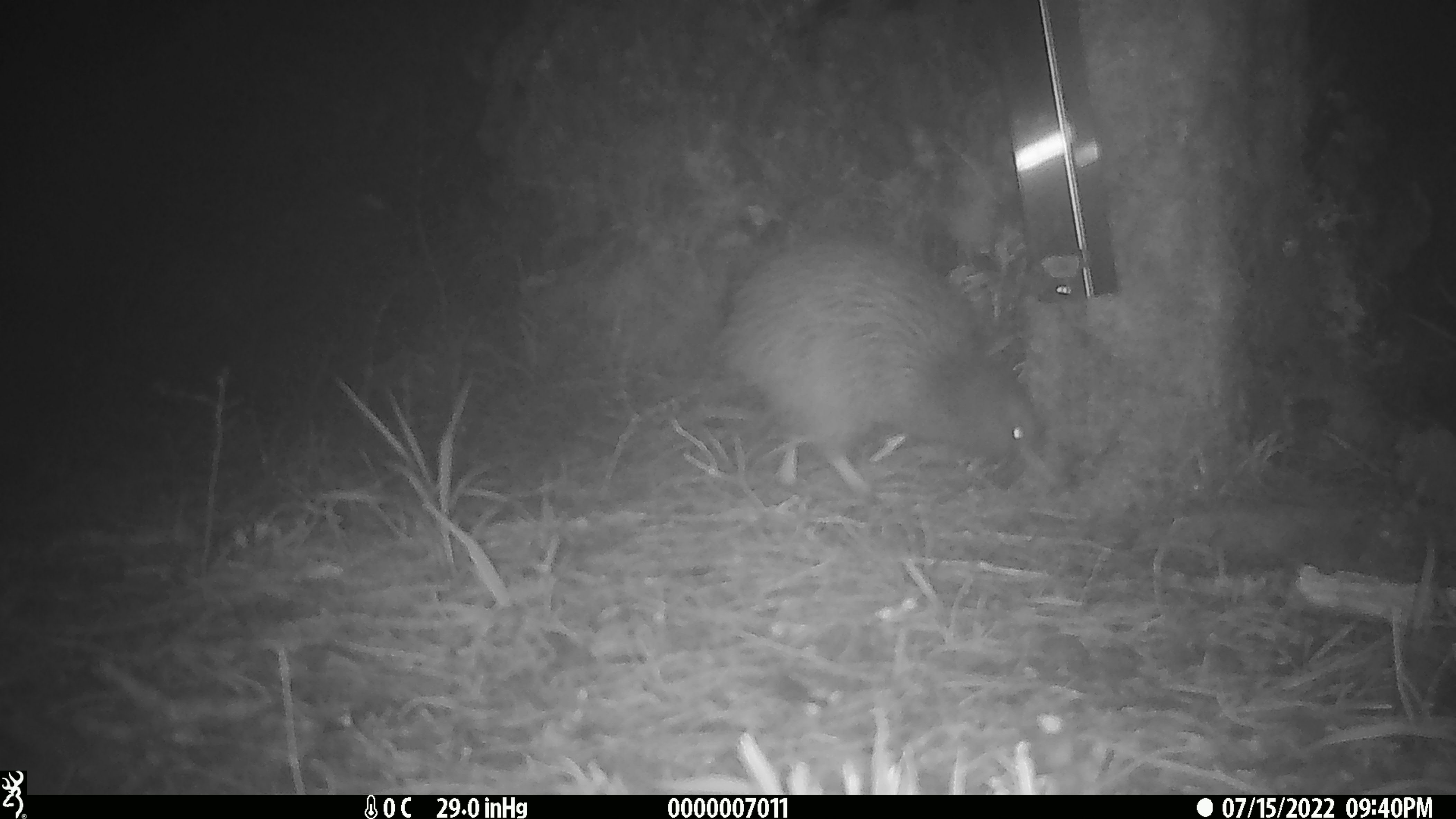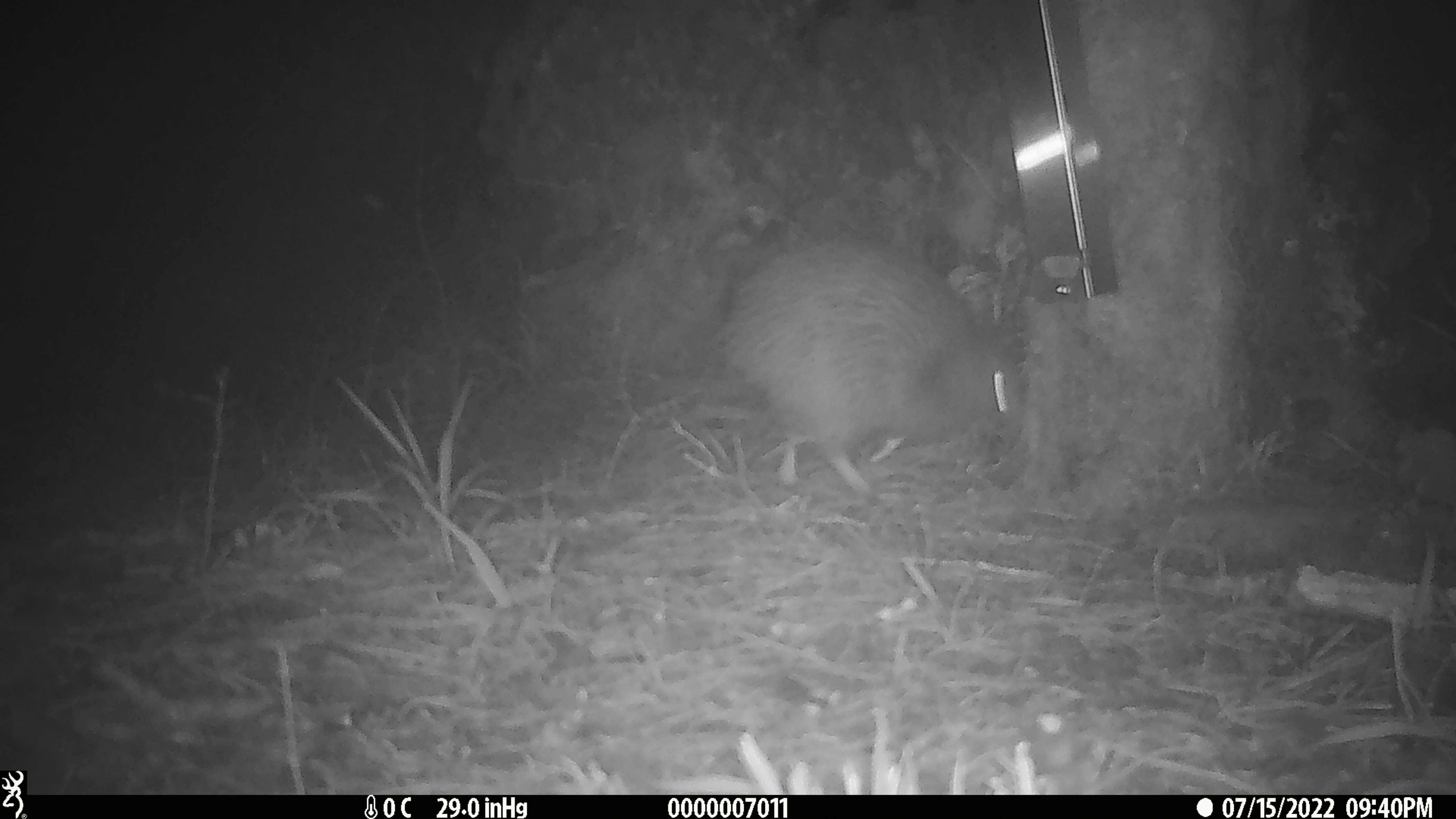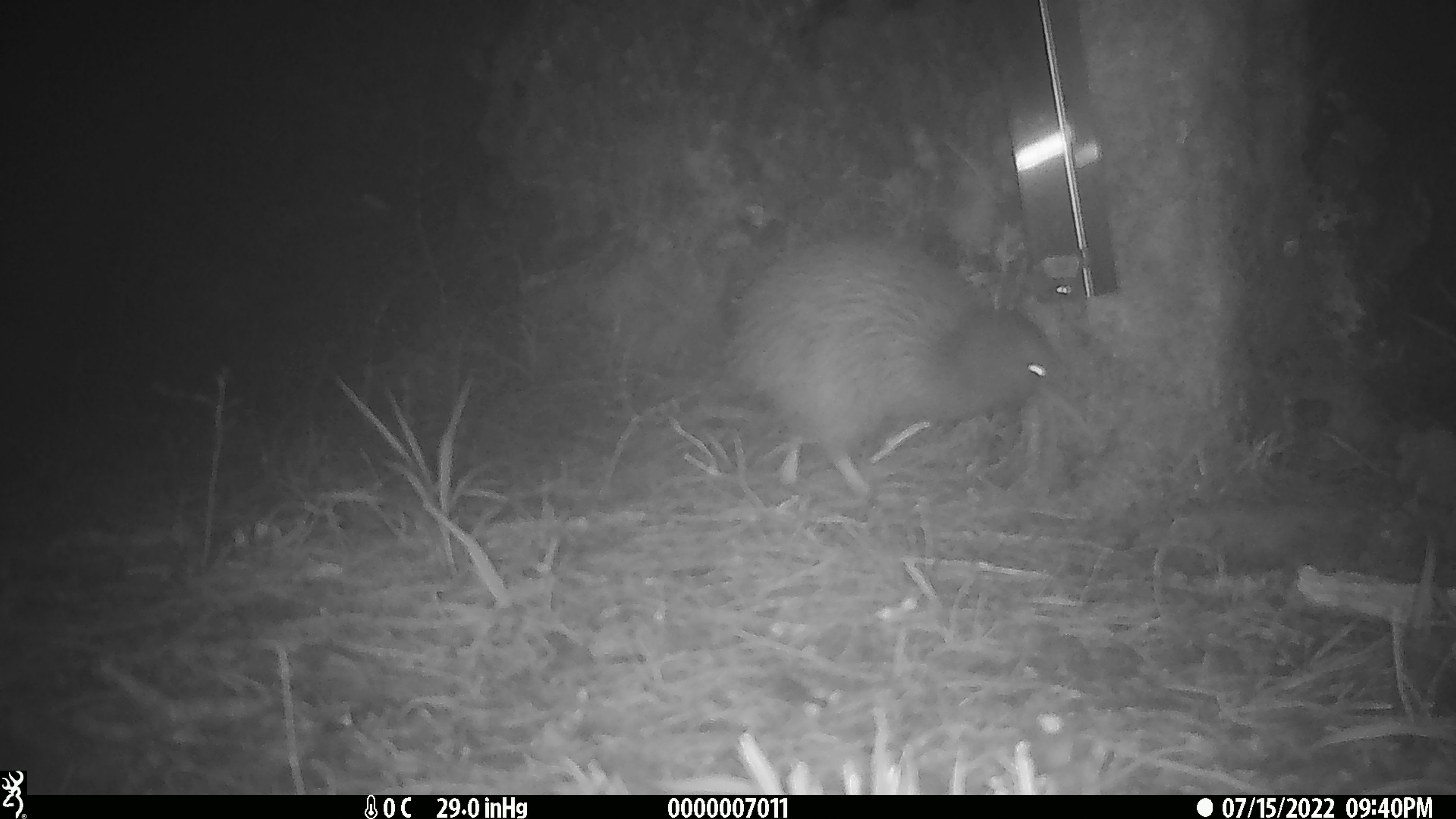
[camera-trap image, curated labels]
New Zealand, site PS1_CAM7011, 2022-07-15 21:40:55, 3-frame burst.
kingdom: Animalia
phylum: Chordata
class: Aves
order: Apterygiformes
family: Apterygidae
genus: Apteryx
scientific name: Apteryx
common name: kiwi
Kiwi (Apteryx).